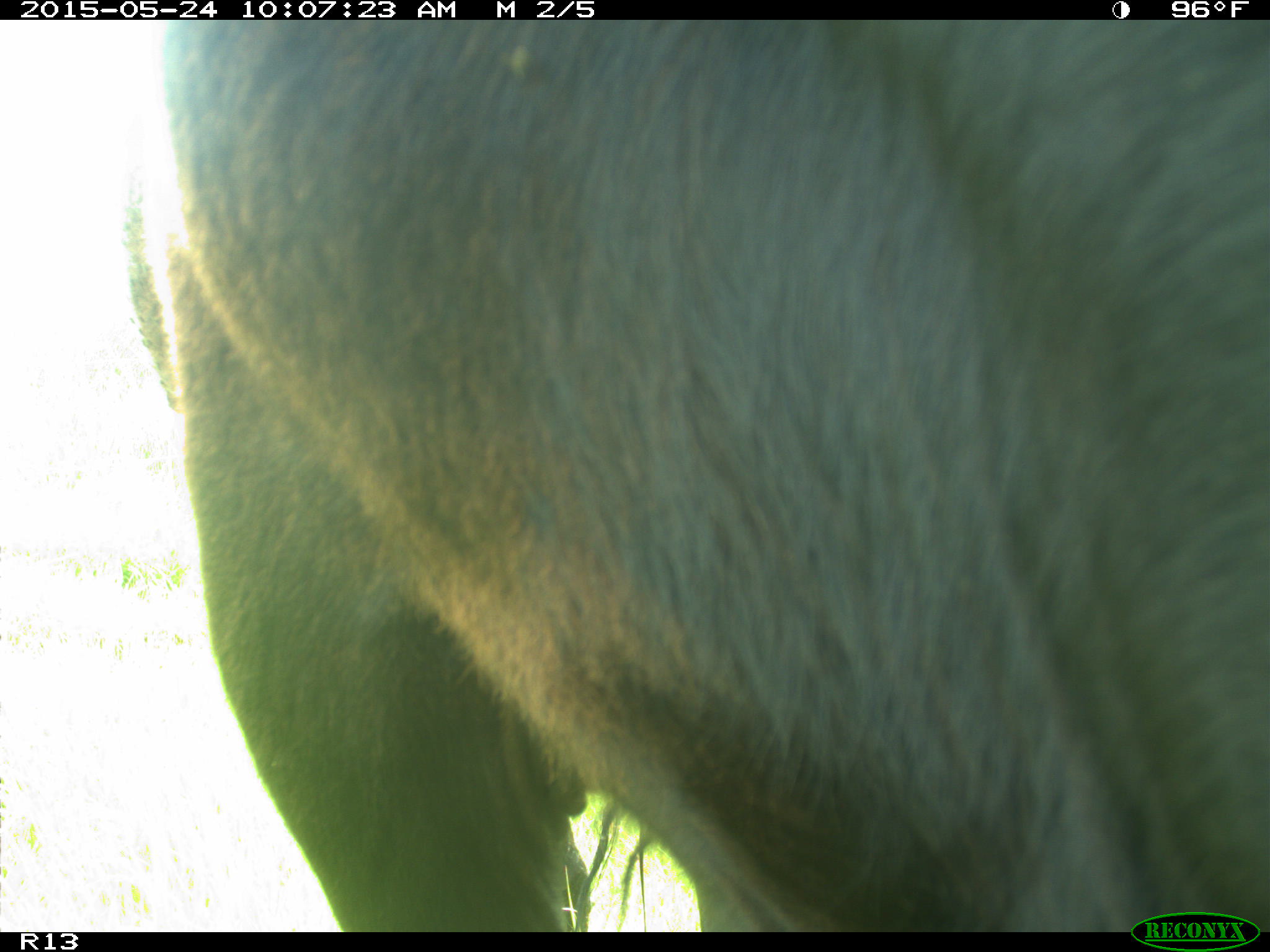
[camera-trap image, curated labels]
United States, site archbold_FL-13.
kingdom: Animalia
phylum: Chordata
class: Mammalia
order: Artiodactyla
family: Bovidae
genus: Bos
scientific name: Bos taurus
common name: domestic cow